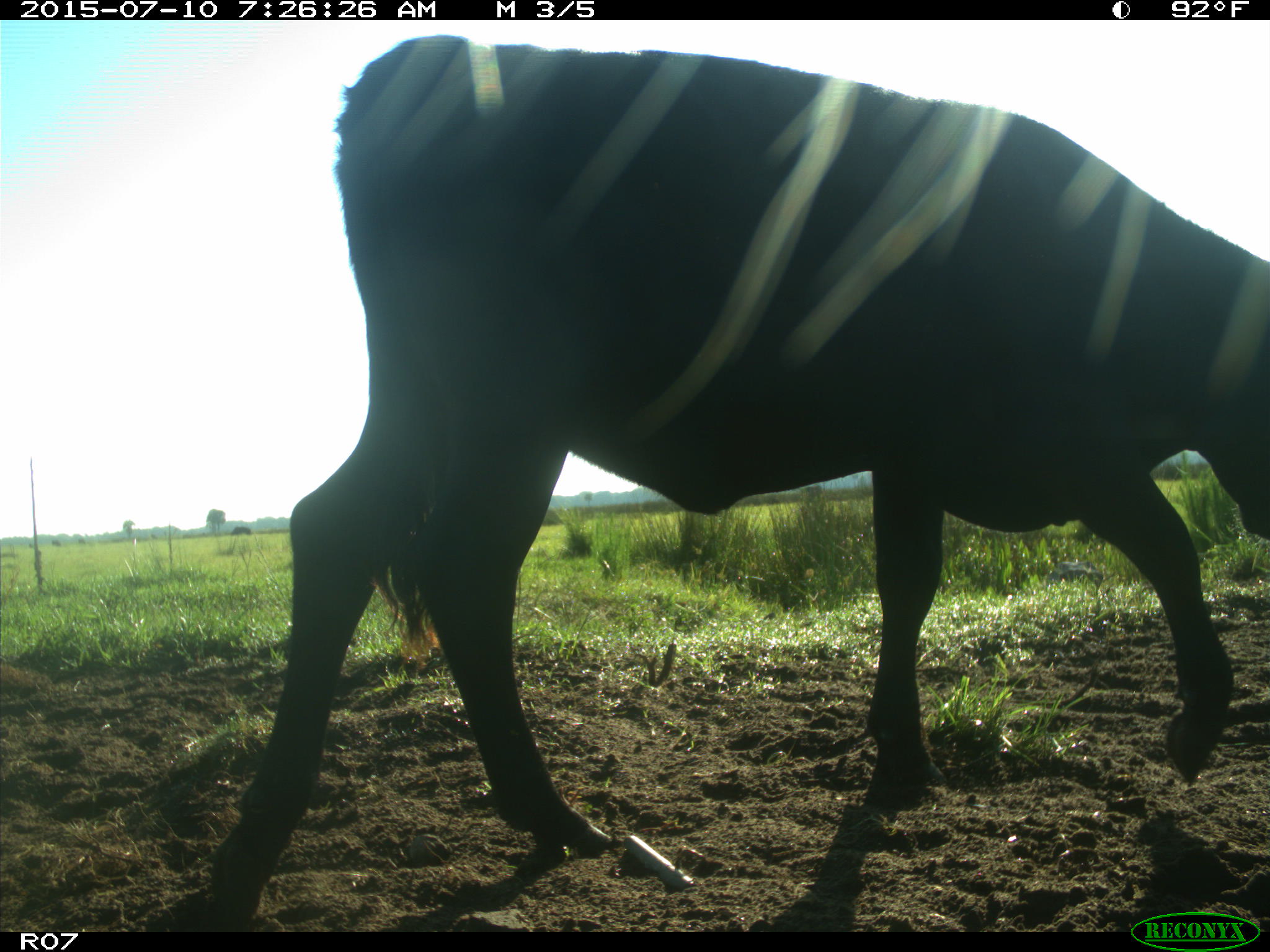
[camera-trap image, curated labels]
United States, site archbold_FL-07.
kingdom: Animalia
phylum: Chordata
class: Mammalia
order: Artiodactyla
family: Bovidae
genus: Bos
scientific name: Bos taurus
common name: domestic cow